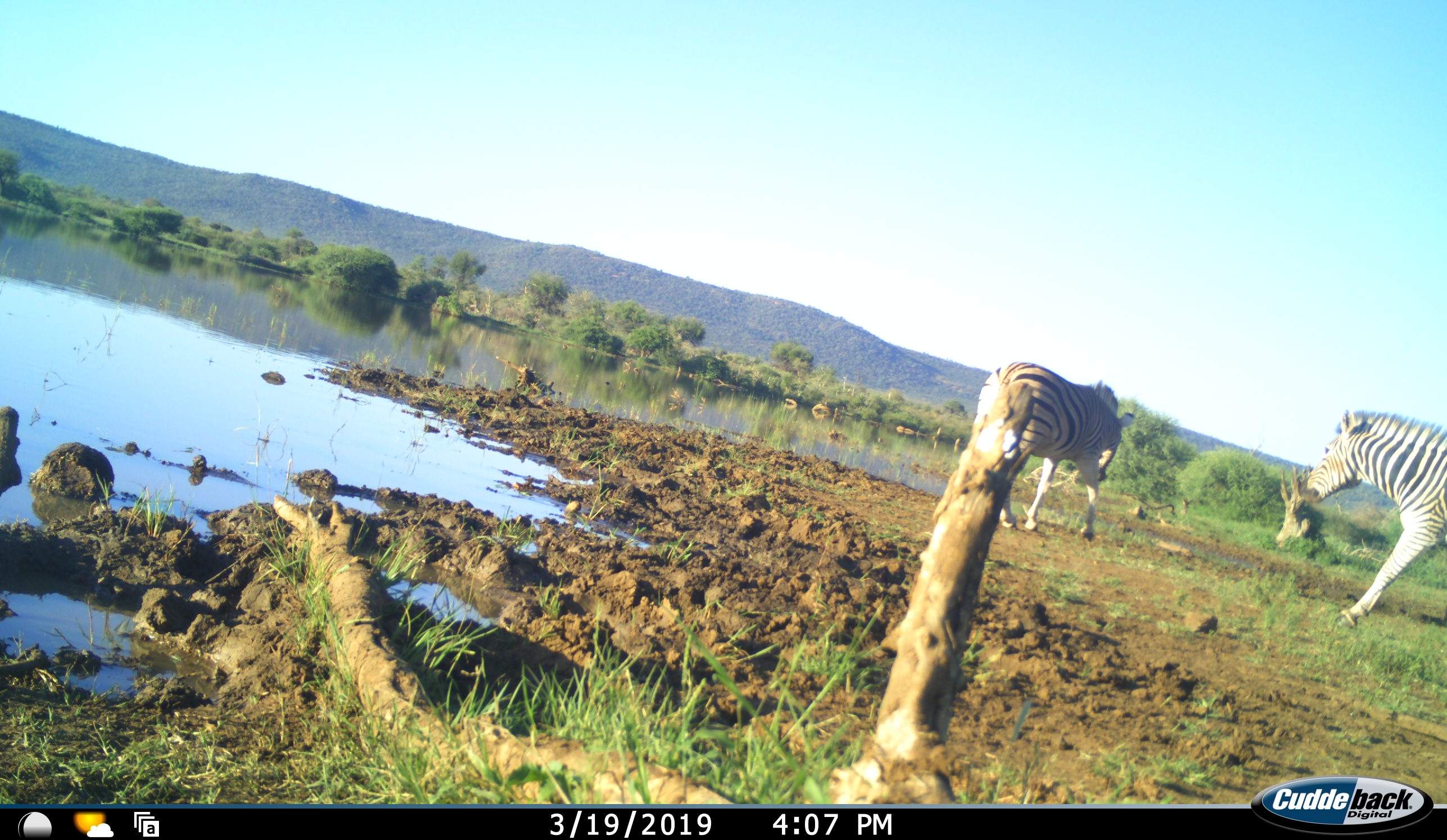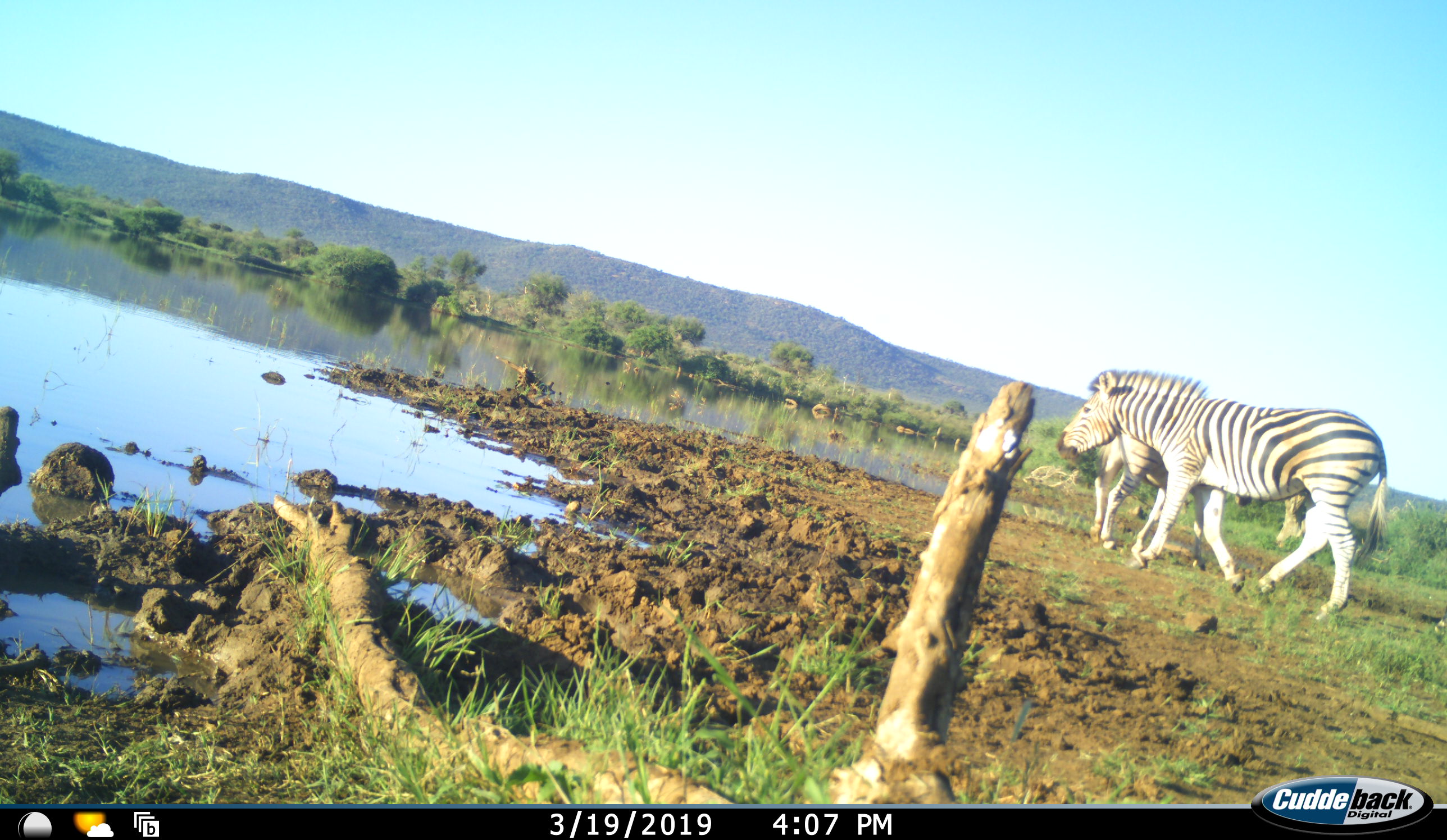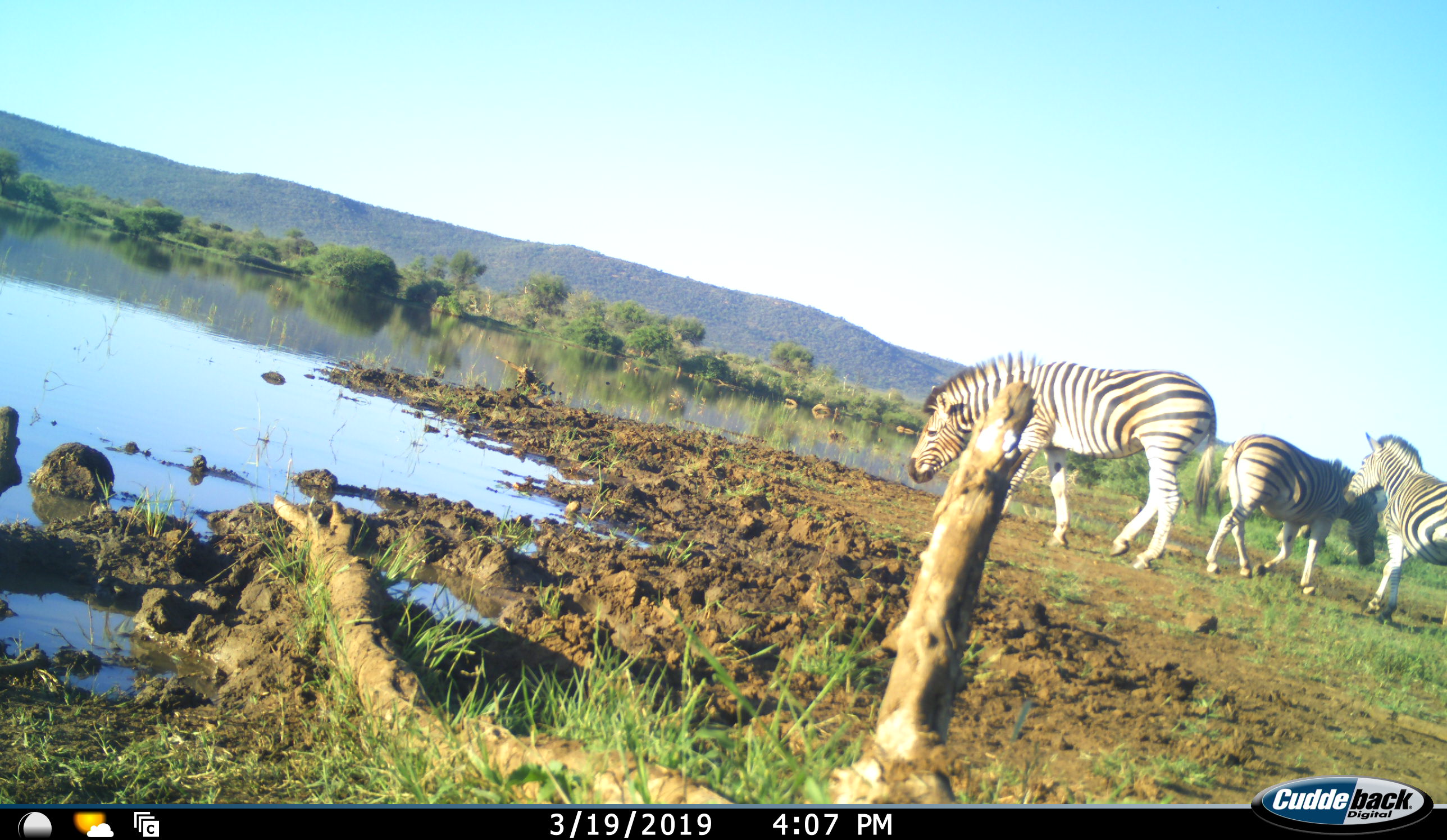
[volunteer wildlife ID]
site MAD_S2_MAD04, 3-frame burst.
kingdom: Animalia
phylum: Chordata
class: Mammalia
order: Perissodactyla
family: Equidae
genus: Equus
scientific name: Equus quagga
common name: plains zebra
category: zebraplains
Zebraplains (plains zebra) (Equus quagga), count 3. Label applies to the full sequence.